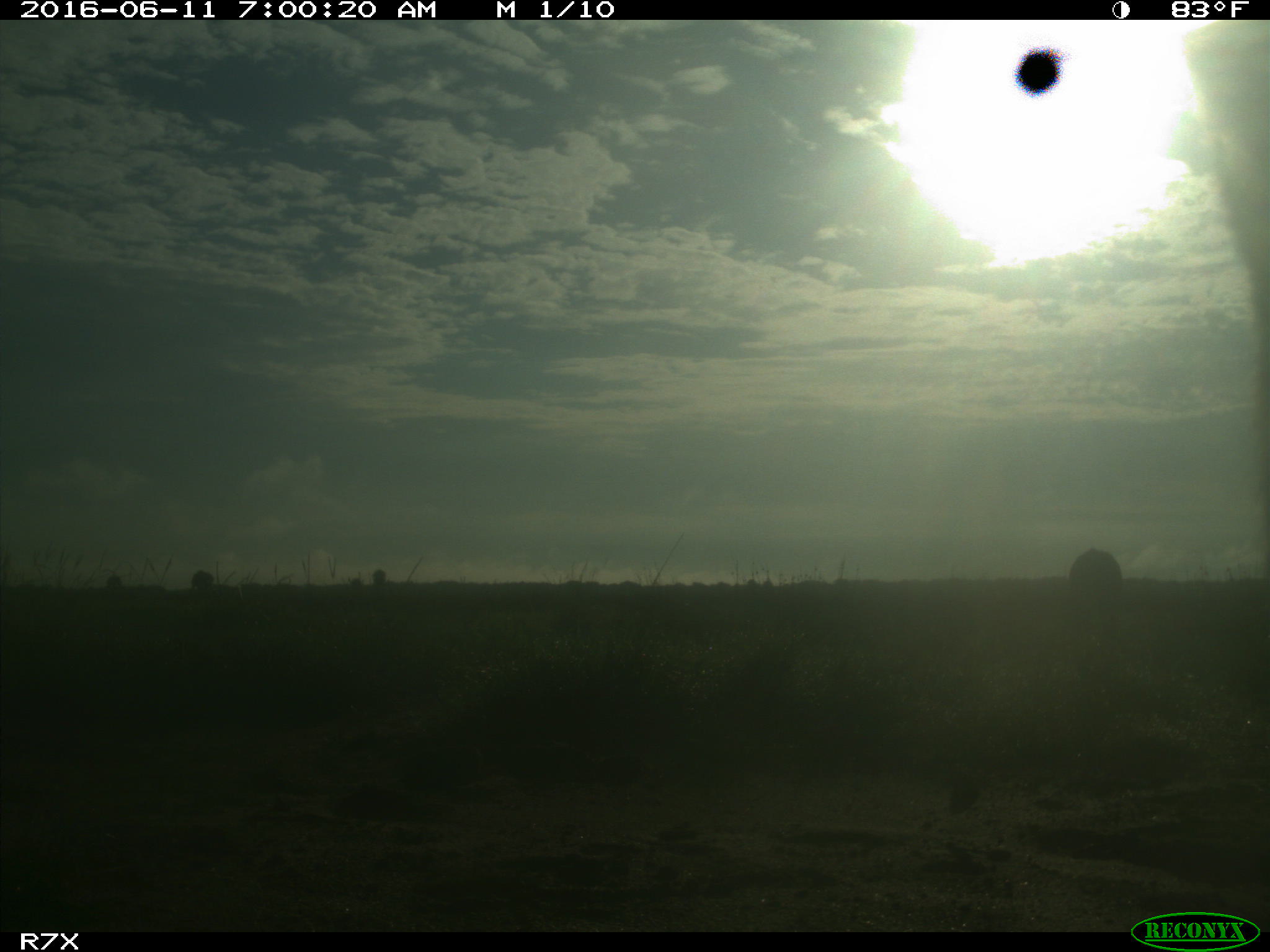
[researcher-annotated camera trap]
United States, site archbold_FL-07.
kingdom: Animalia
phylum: Chordata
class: Mammalia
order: Artiodactyla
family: Bovidae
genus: Bos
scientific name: Bos taurus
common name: domestic cow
Bos taurus (domestic cow).